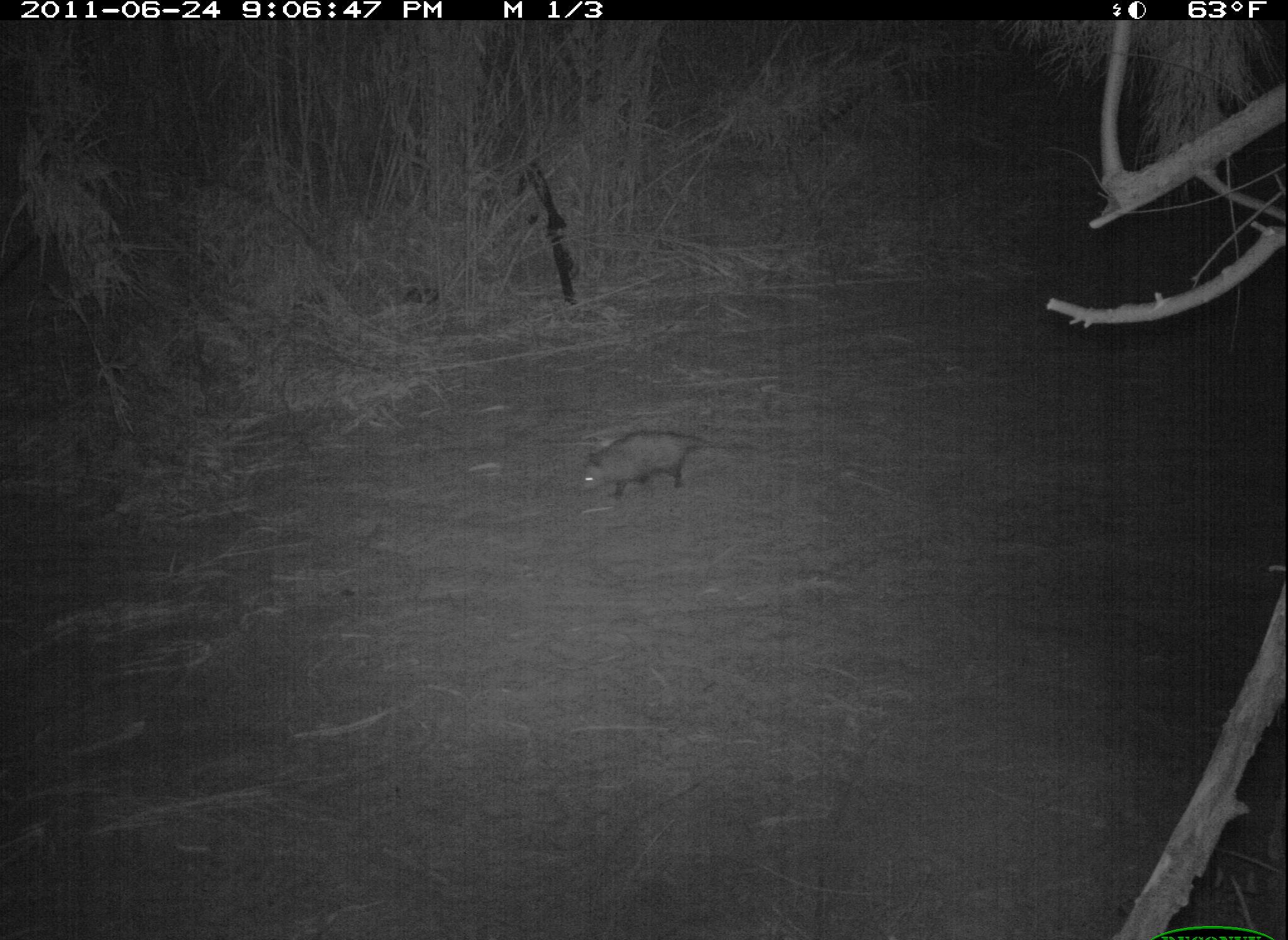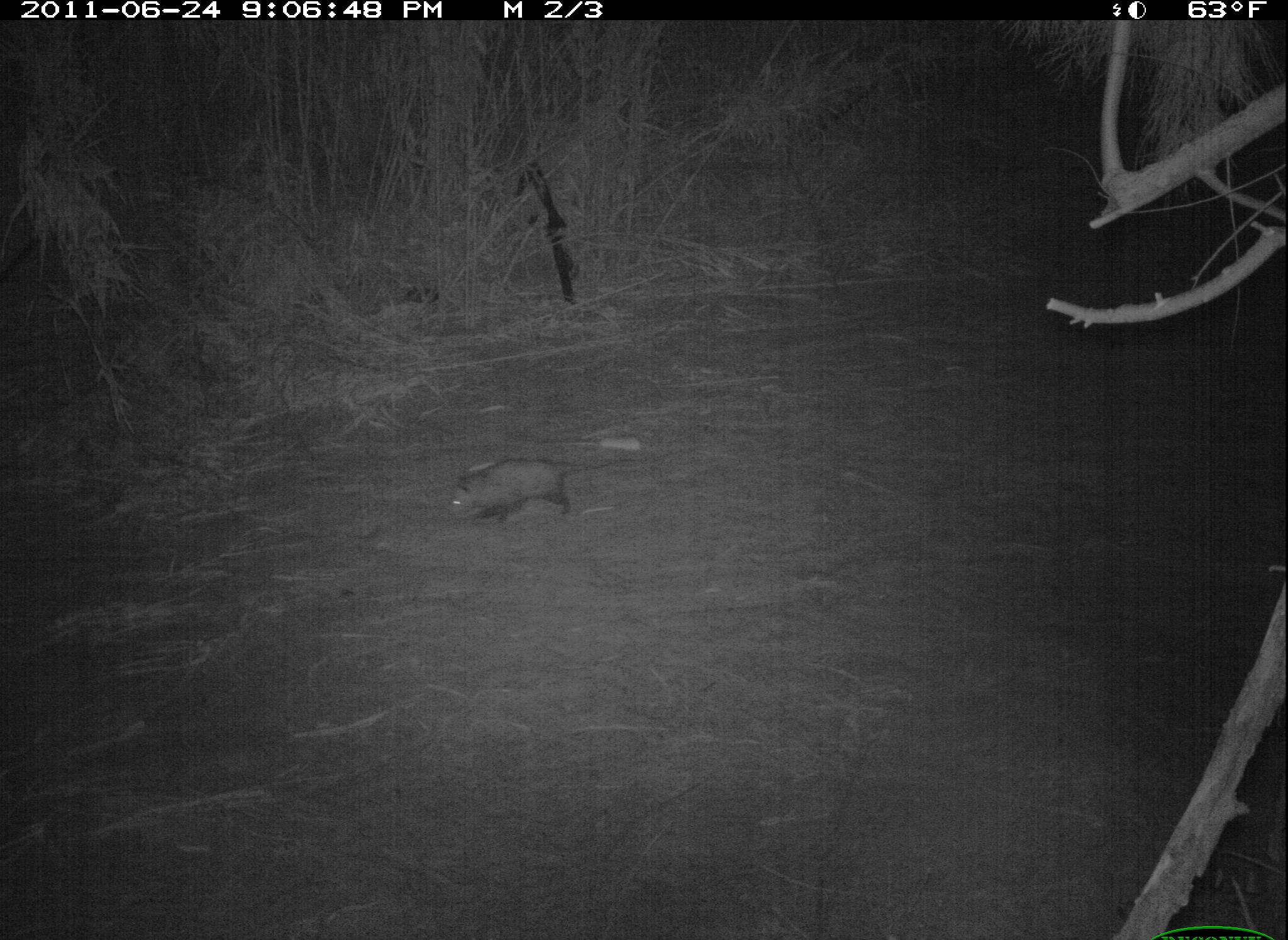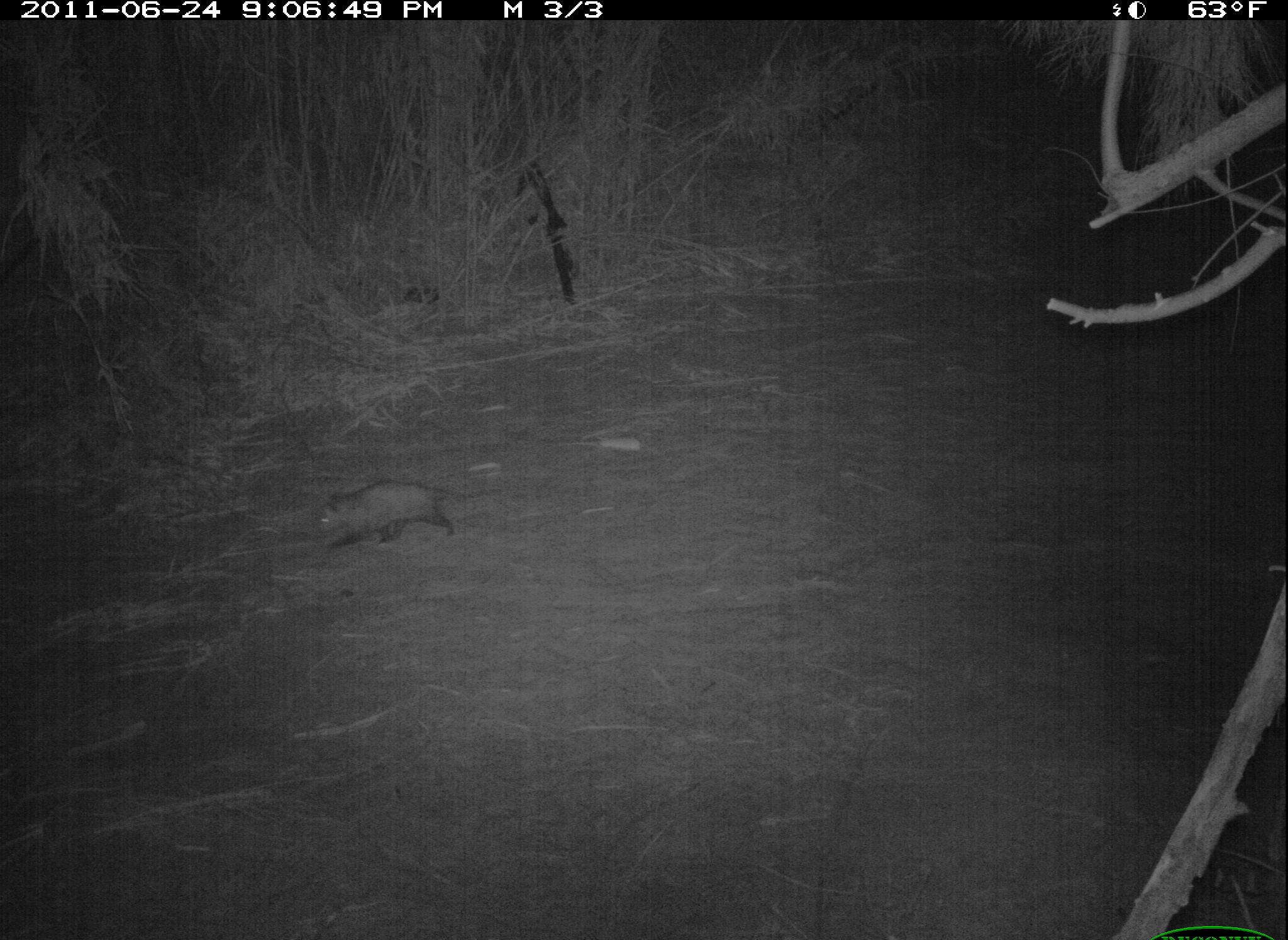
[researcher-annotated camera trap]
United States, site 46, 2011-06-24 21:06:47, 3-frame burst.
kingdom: Animalia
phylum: Chordata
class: Mammalia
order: Didelphimorphia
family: Didelphidae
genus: Didelphis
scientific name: Didelphis virginiana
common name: virginia opossum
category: opossum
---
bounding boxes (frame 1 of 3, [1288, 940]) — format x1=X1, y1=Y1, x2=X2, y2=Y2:
opossum: x1=563, y1=417, x2=783, y2=509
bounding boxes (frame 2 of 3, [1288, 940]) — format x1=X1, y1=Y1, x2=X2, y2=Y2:
opossum: x1=441, y1=441, x2=678, y2=539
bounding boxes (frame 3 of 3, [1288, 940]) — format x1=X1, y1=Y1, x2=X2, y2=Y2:
opossum: x1=287, y1=469, x2=531, y2=568